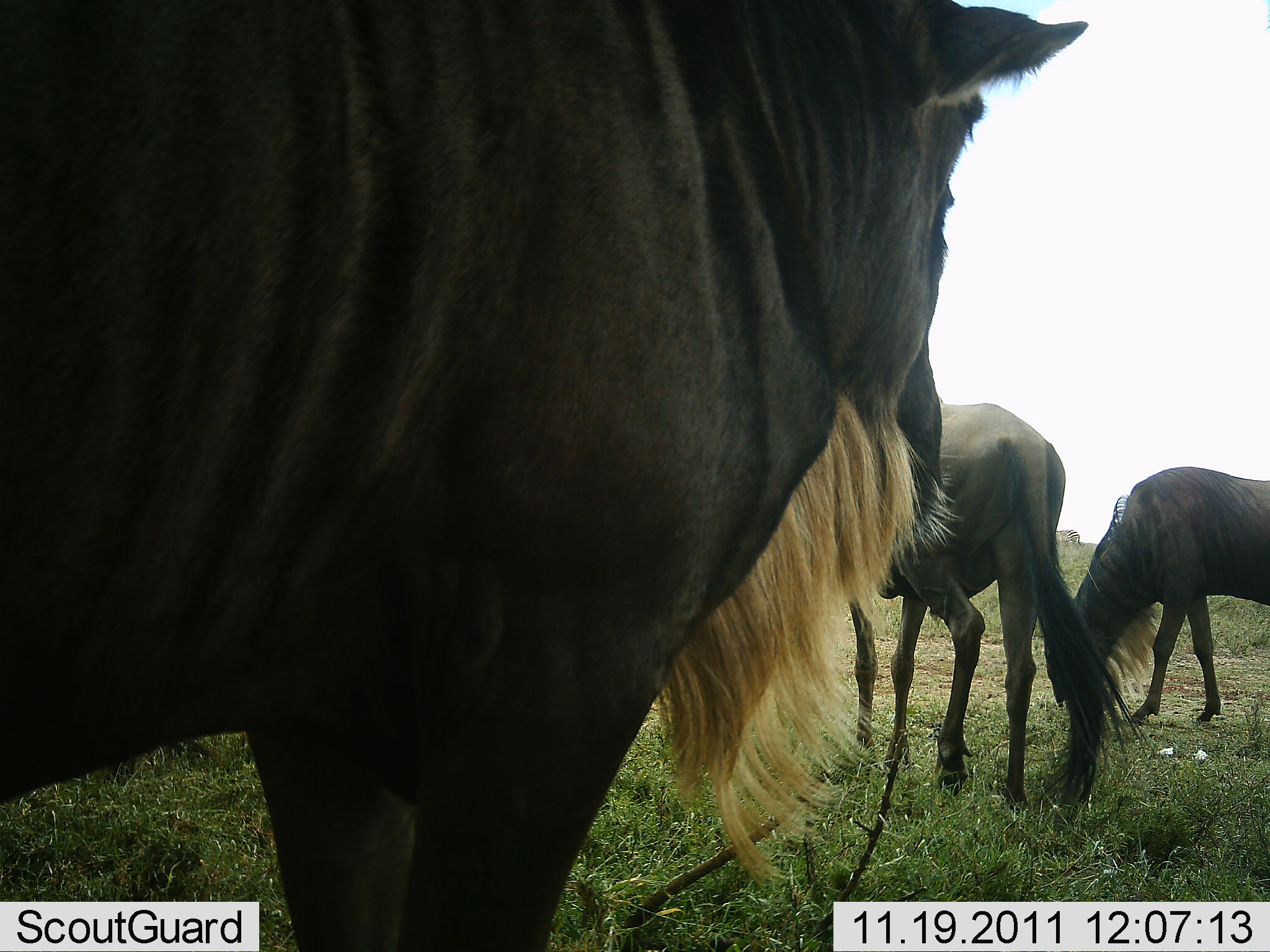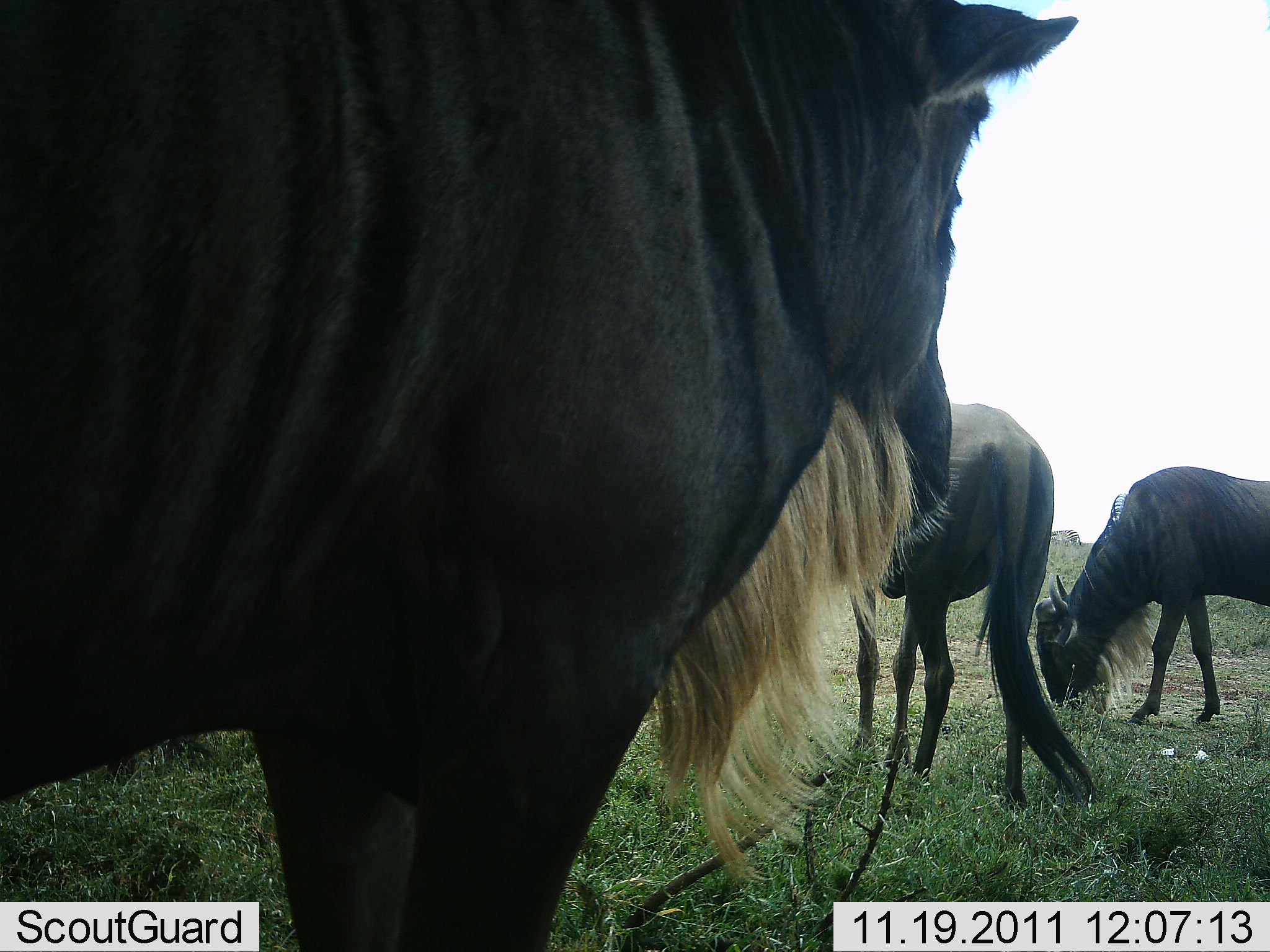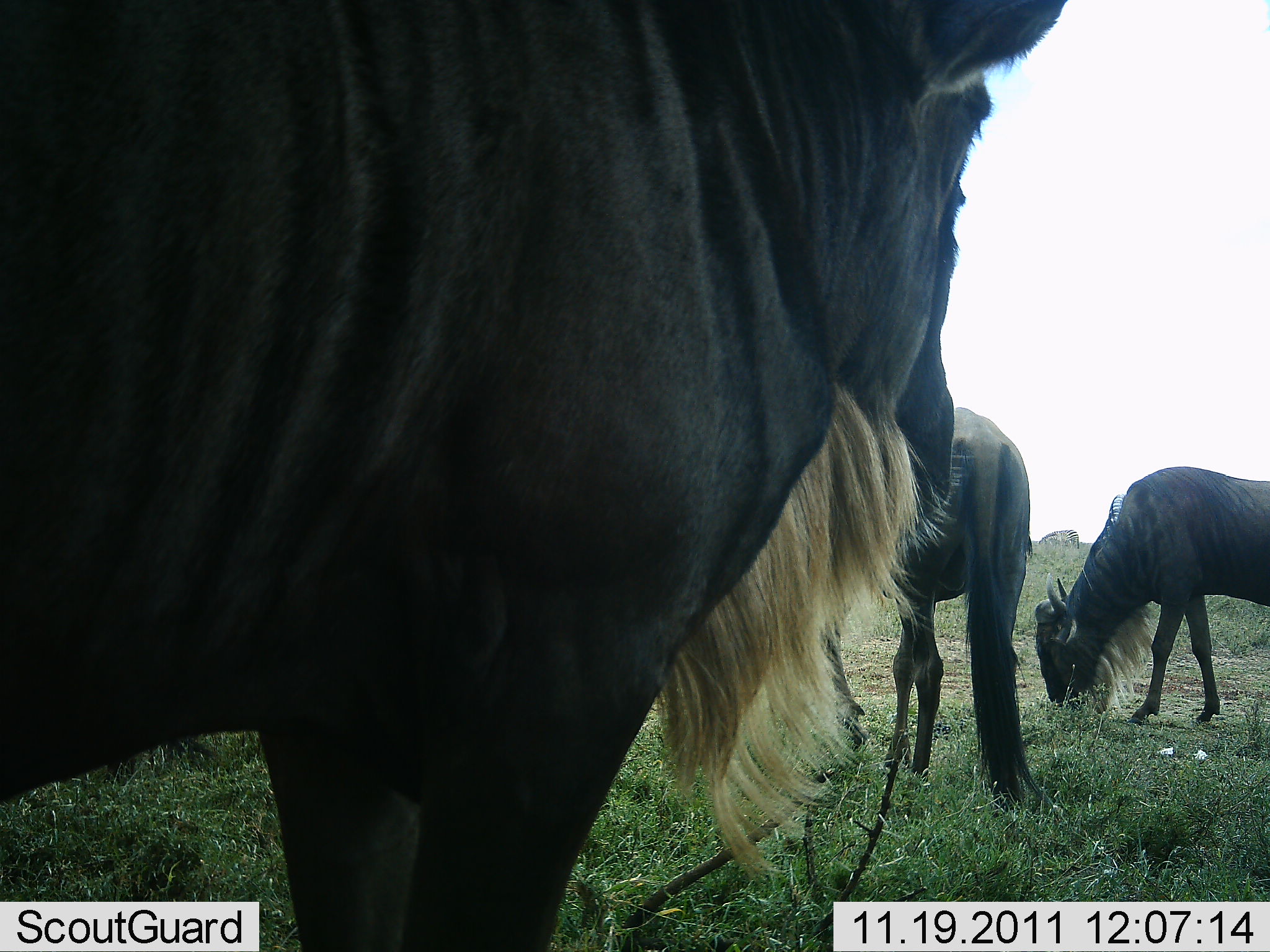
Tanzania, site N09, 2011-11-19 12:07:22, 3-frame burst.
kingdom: Animalia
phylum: Chordata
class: Mammalia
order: Artiodactyla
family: Bovidae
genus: Connochaetes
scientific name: Connochaetes taurinus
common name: blue wildebeest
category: wildebeest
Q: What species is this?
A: Wildebeest (blue wildebeest) (Connochaetes taurinus).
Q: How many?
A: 3.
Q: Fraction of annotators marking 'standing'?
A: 60%.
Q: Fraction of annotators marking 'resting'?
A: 0%.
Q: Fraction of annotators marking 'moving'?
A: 20%.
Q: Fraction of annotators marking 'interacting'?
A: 0%.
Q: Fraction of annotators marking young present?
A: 0%.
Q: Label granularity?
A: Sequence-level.